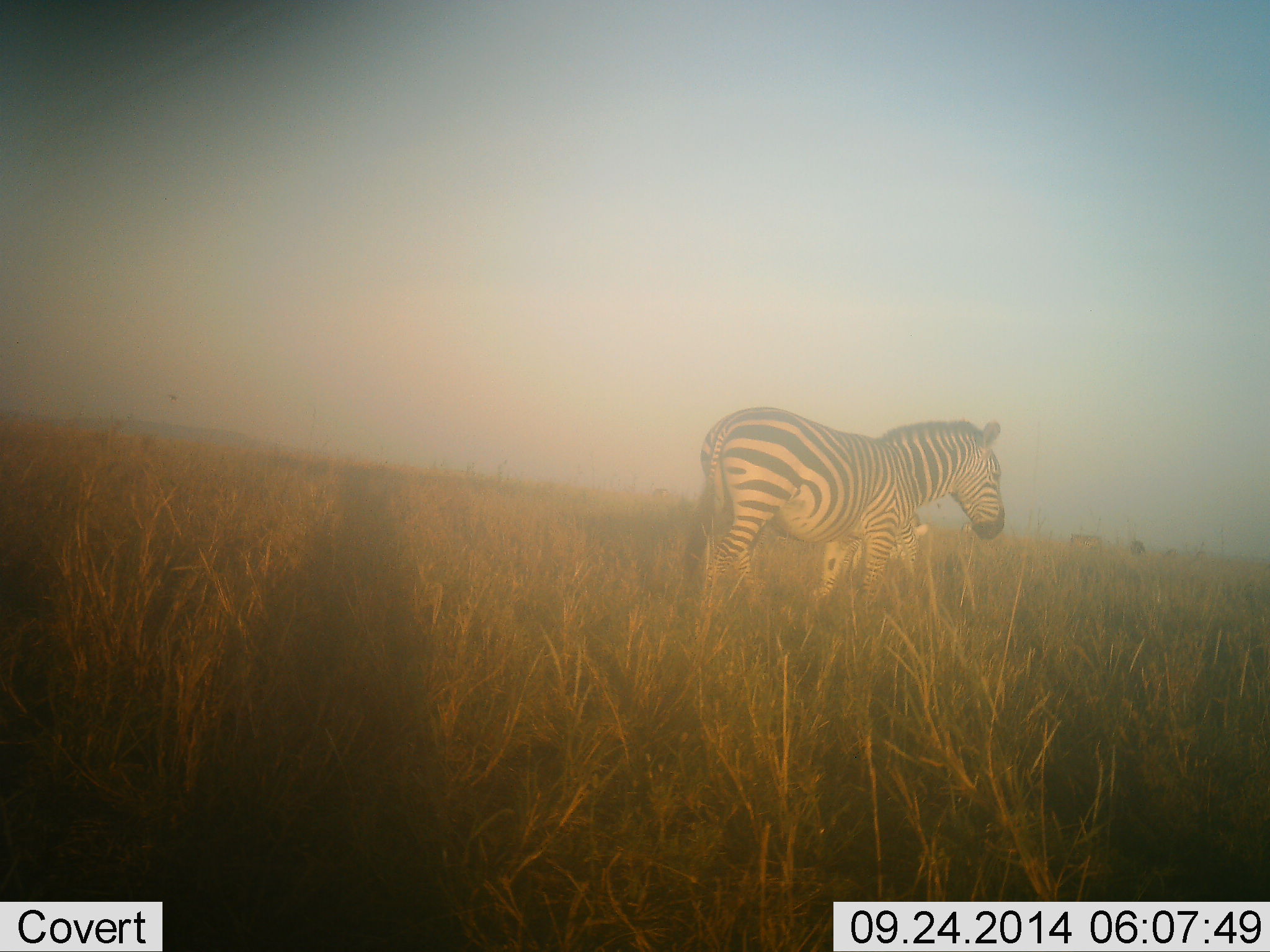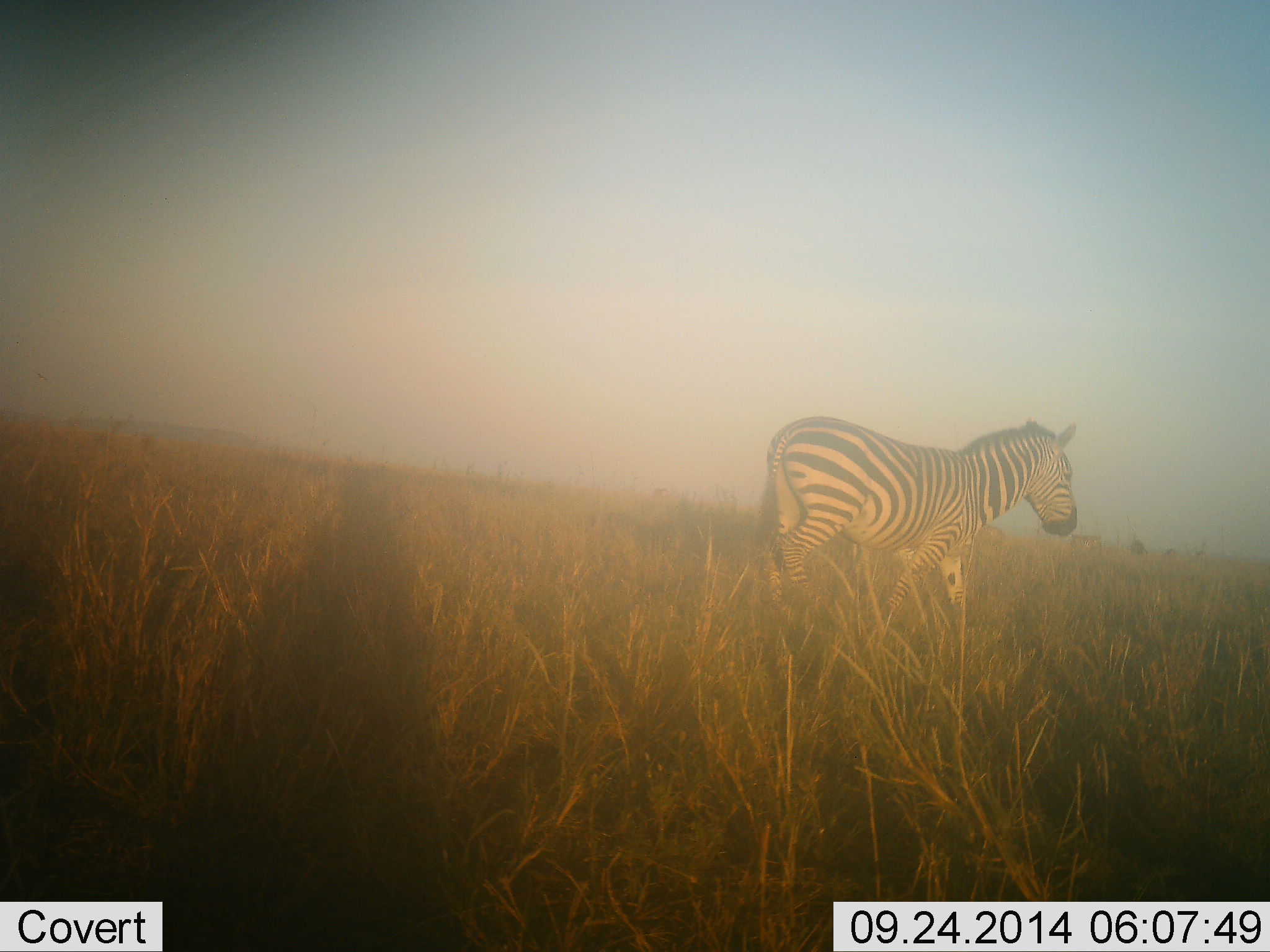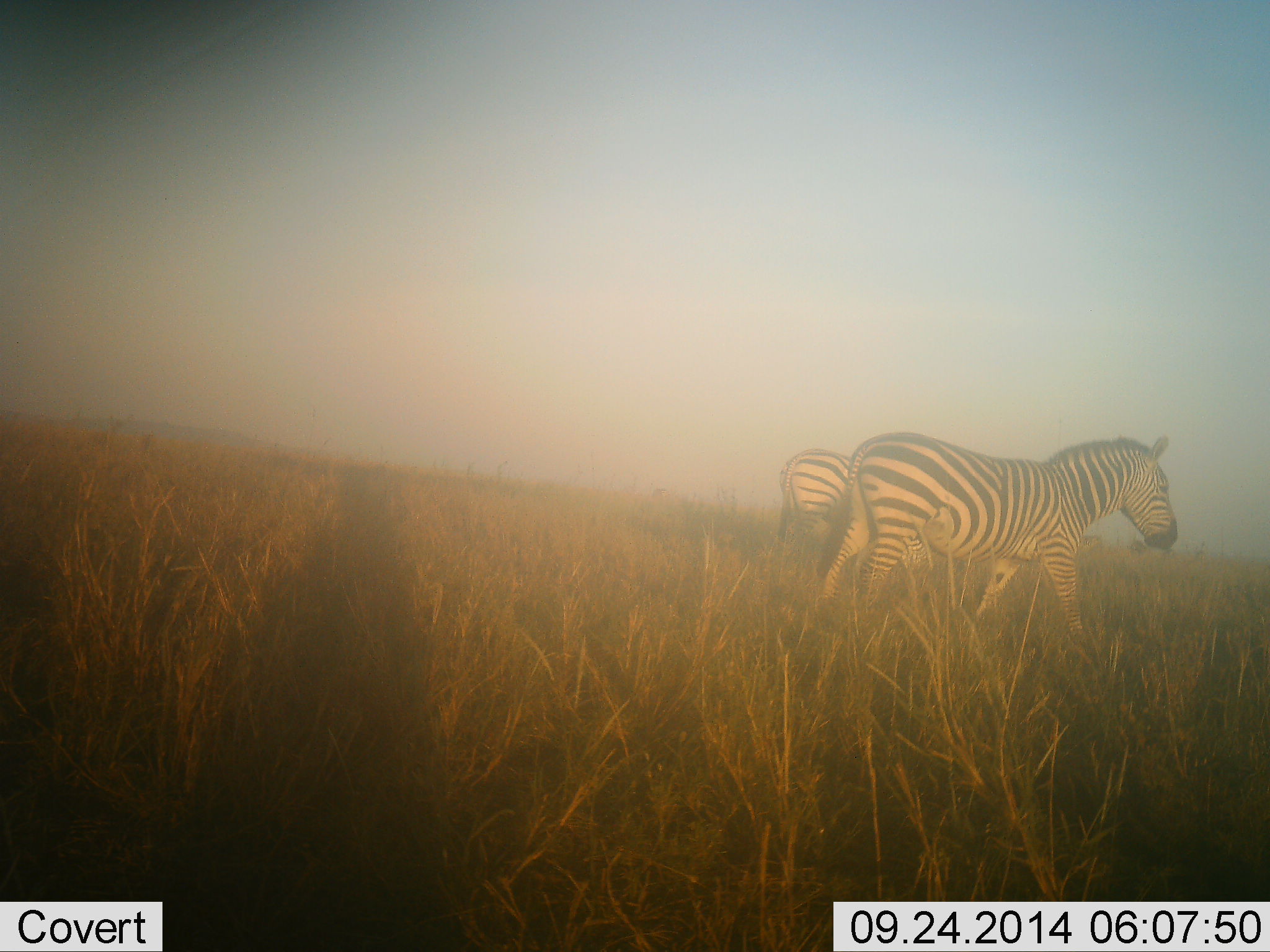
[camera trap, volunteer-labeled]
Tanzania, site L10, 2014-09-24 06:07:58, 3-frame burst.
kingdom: Animalia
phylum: Chordata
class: Mammalia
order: Perissodactyla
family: Equidae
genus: Equus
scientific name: Equus quagga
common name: plains zebra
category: zebra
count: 2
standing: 30%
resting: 0%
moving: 90%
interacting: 0%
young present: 0%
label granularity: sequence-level